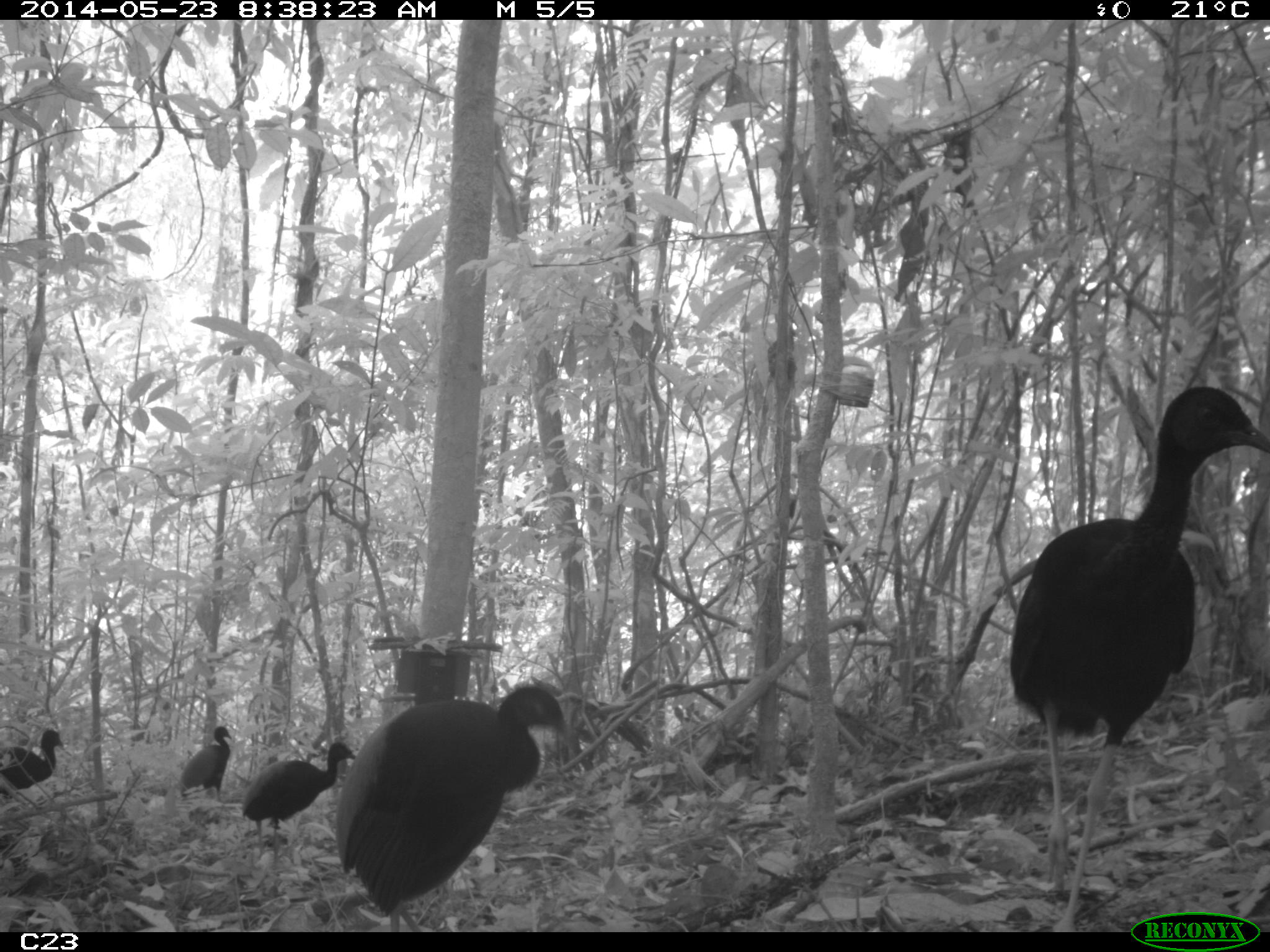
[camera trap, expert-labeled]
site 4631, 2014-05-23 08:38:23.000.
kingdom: Animalia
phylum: Chordata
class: Aves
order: Gruiformes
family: Psophiidae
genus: Psophia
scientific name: Psophia crepitans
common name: gray-winged trumpeter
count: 5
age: adult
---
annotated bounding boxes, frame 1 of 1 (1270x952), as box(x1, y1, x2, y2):
psophia crepitans: box(1005, 383, 1270, 931); box(332, 684, 571, 931); box(241, 740, 356, 869); box(0, 729, 64, 800); box(180, 726, 232, 803)